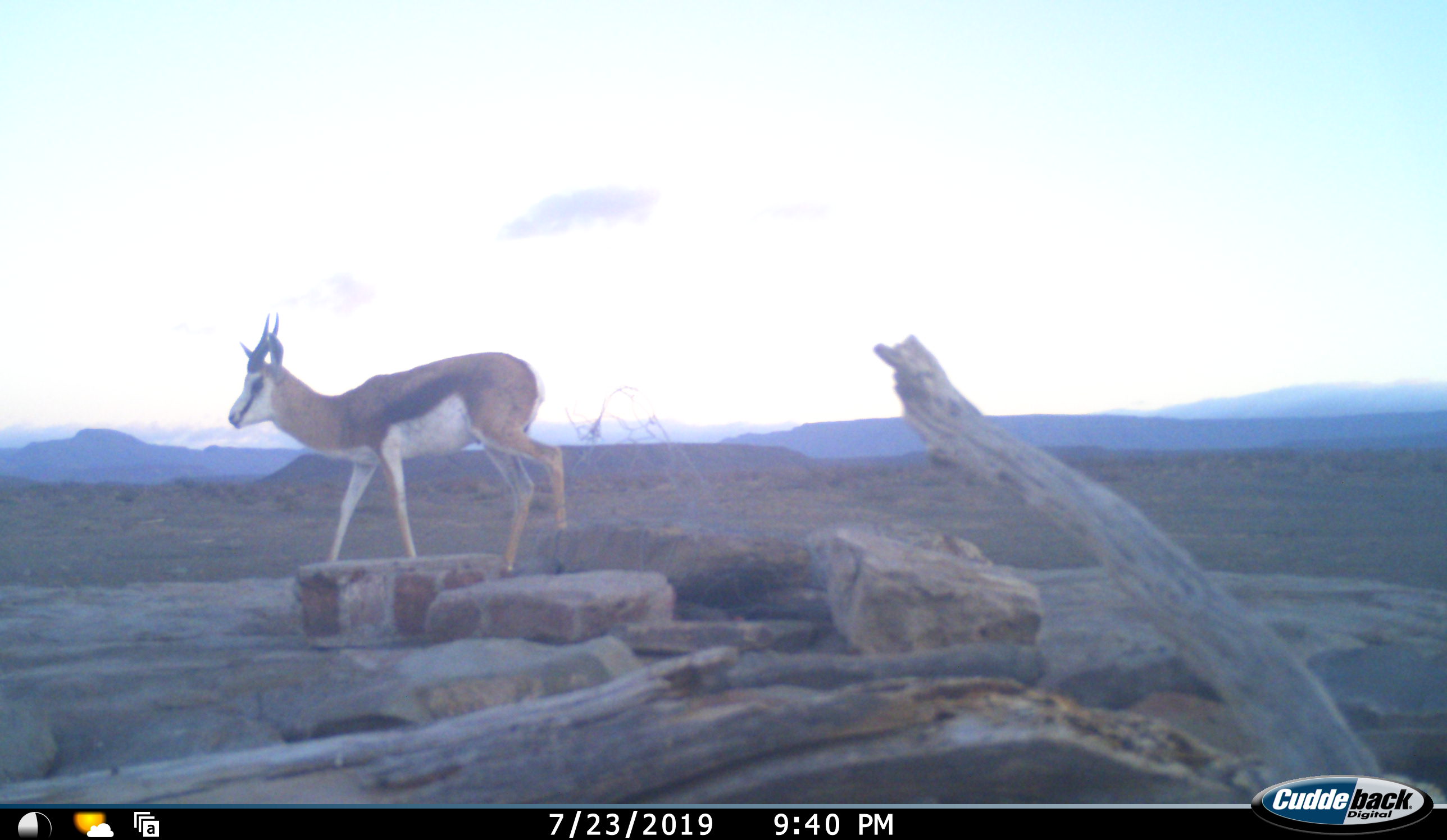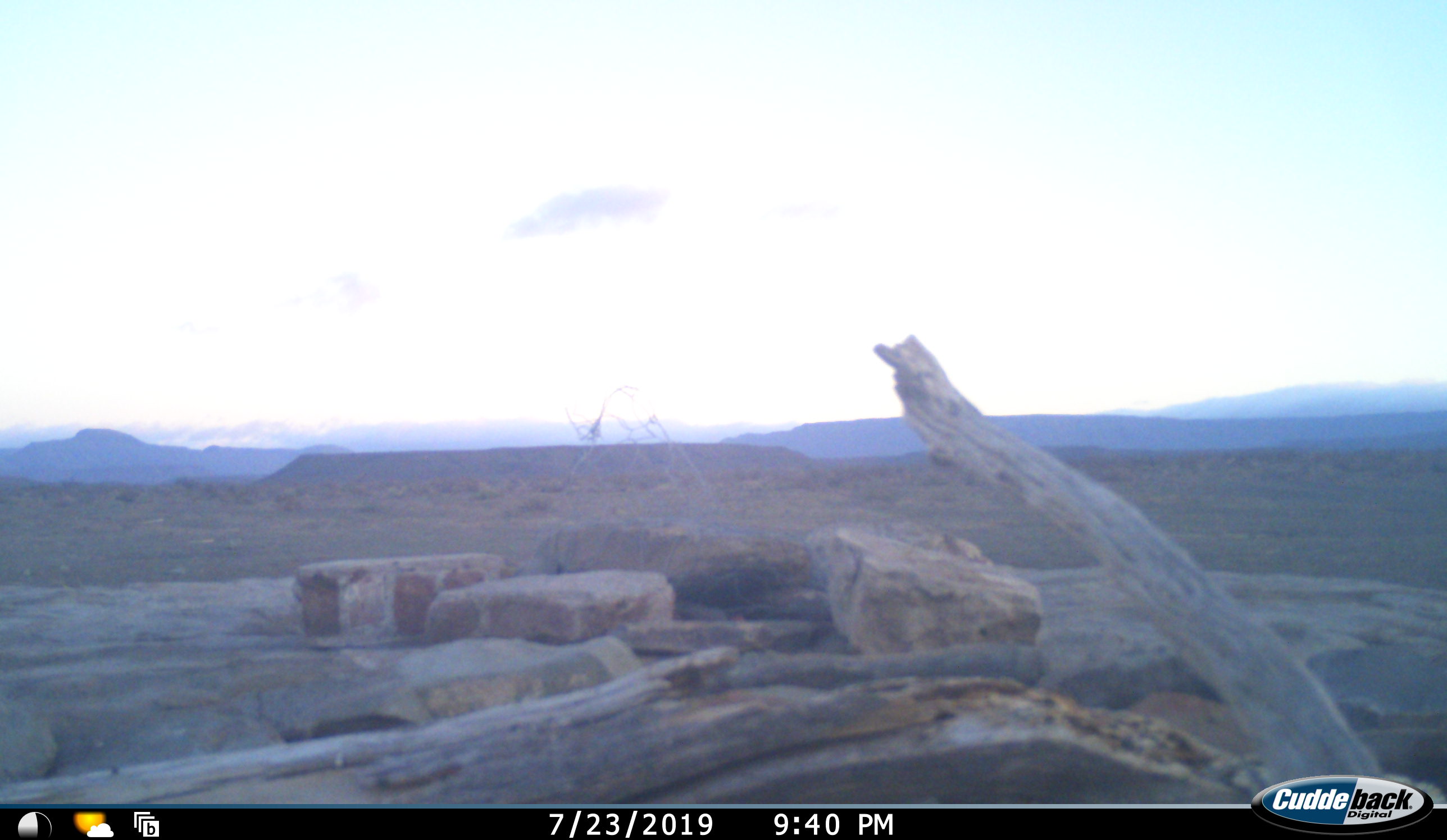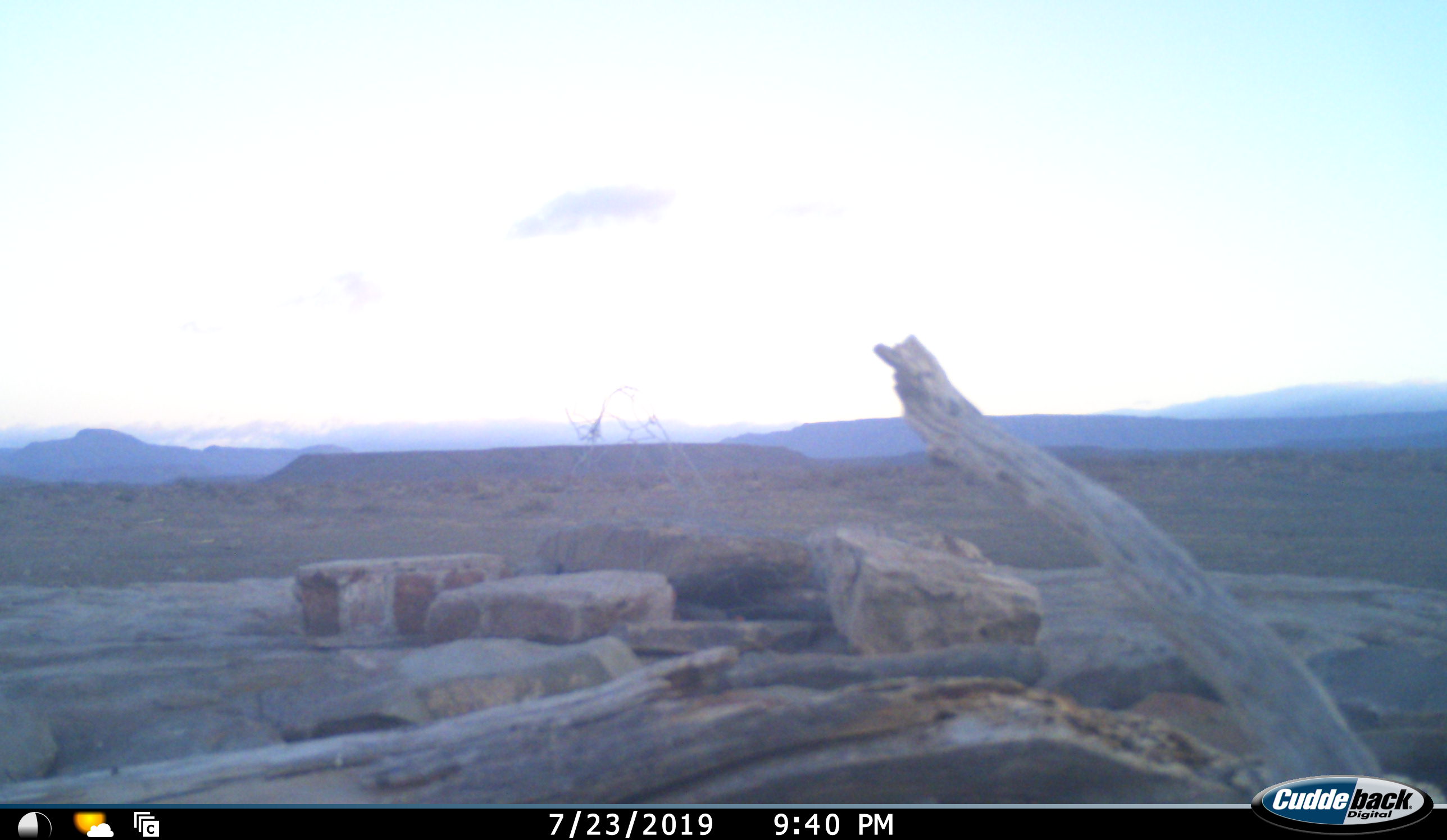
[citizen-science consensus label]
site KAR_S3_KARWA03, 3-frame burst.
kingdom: Animalia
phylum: Chordata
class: Mammalia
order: Artiodactyla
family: Bovidae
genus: Antidorcas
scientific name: Antidorcas marsupialis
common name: springbok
Springbok (Antidorcas marsupialis), count 1. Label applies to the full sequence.